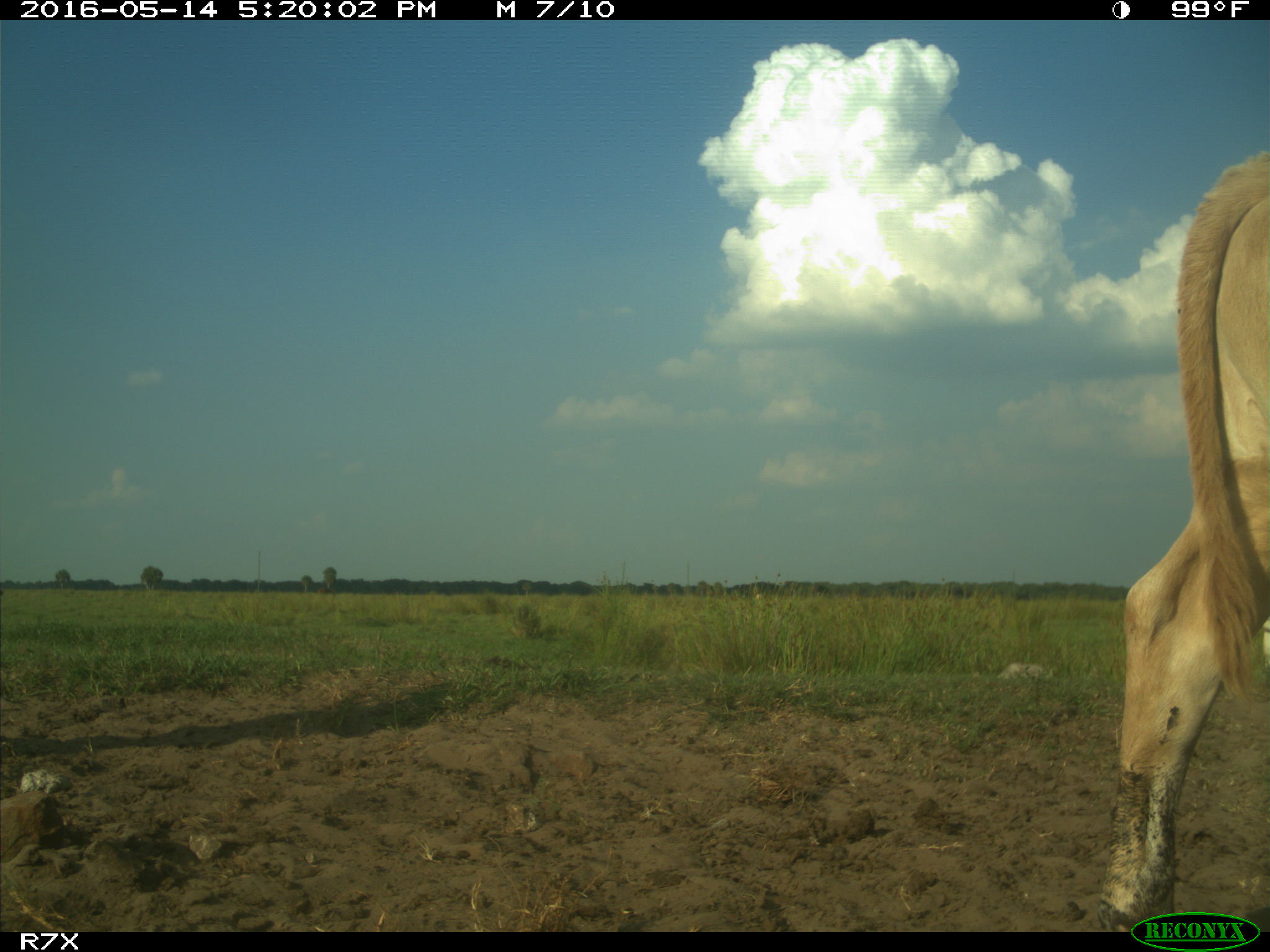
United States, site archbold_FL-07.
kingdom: Animalia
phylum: Chordata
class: Mammalia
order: Artiodactyla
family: Bovidae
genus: Bos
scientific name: Bos taurus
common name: domestic cow